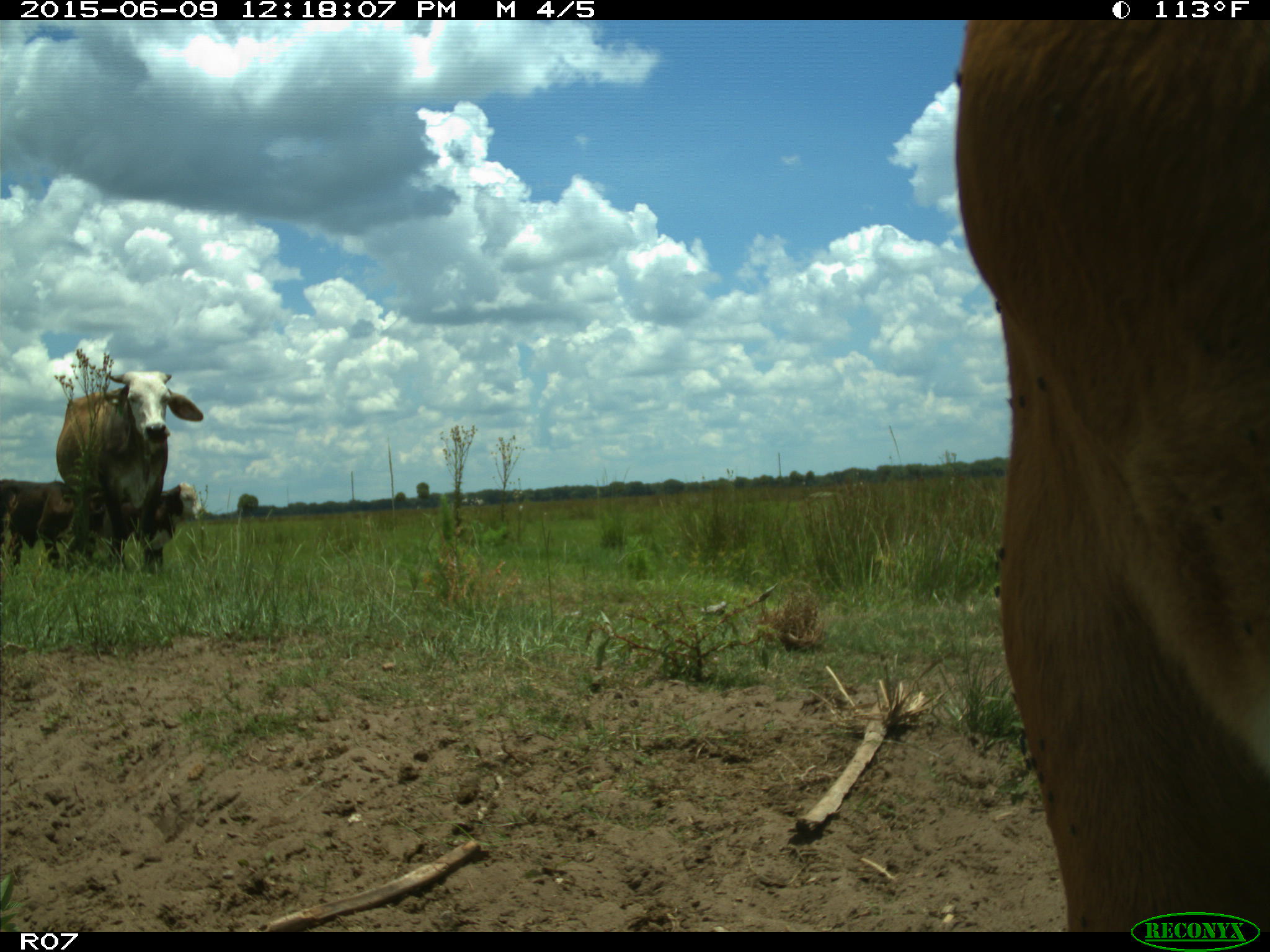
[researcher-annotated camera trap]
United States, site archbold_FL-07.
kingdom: Animalia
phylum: Chordata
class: Mammalia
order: Artiodactyla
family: Bovidae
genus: Bos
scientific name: Bos taurus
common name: domestic cow